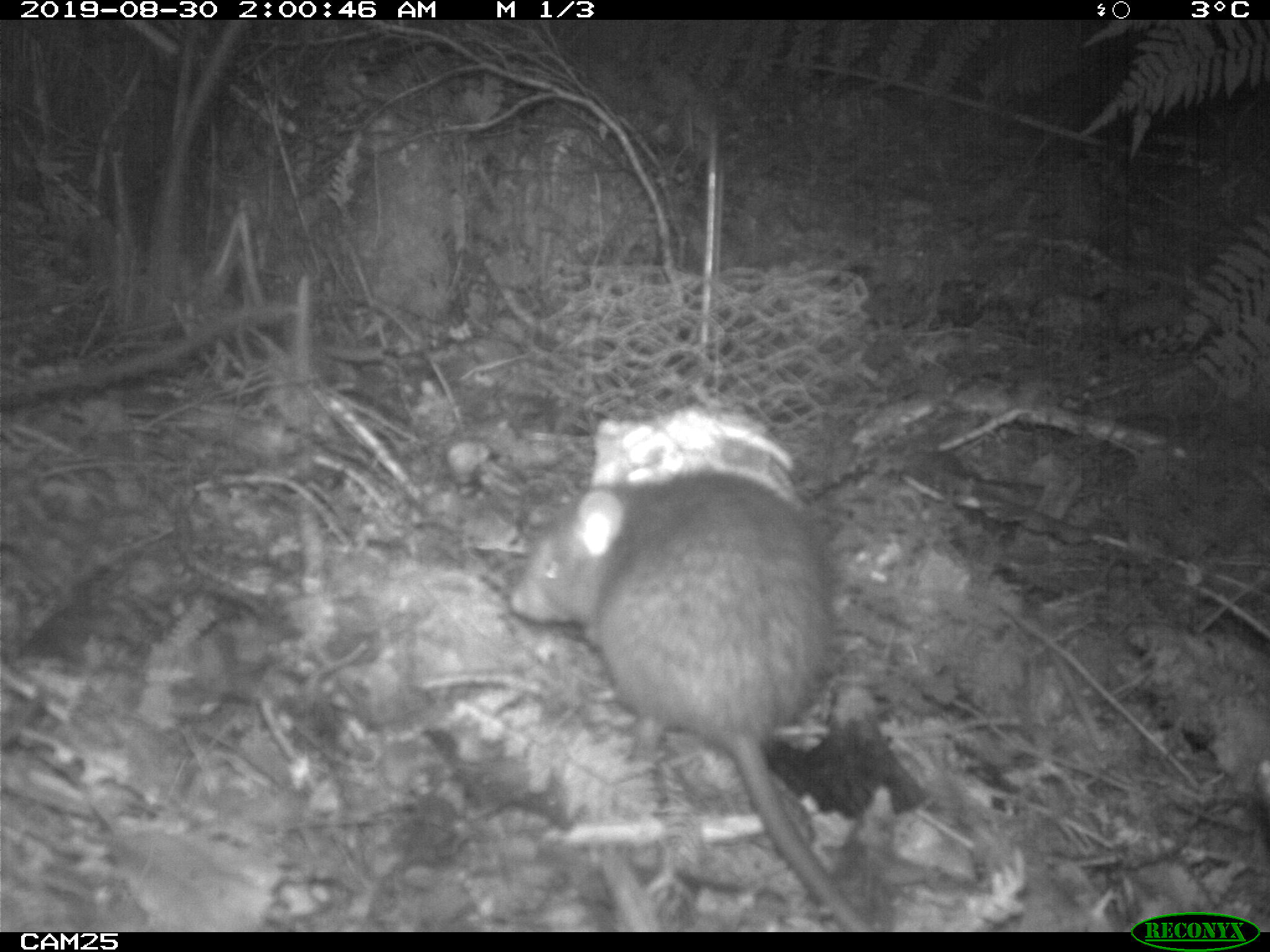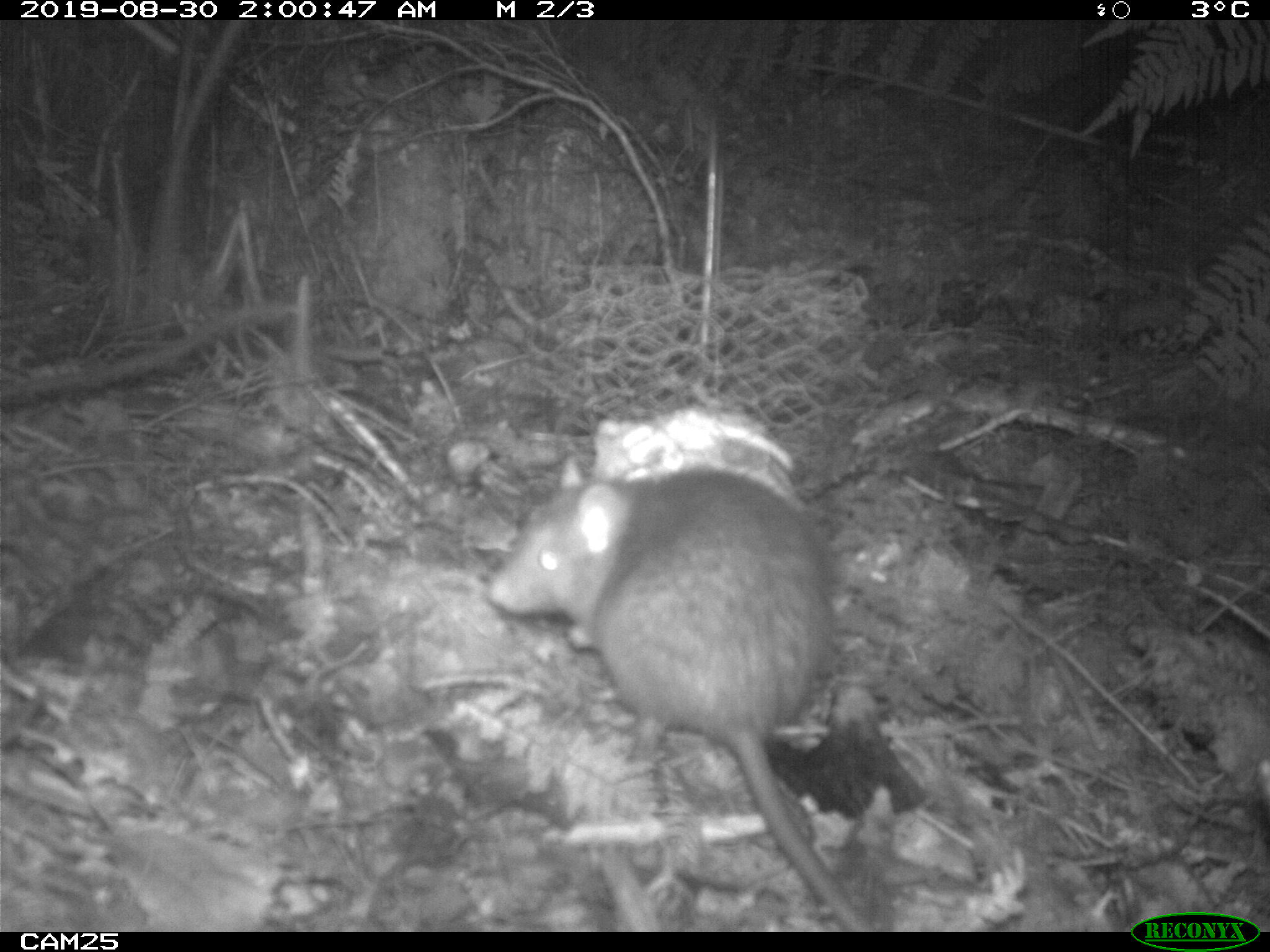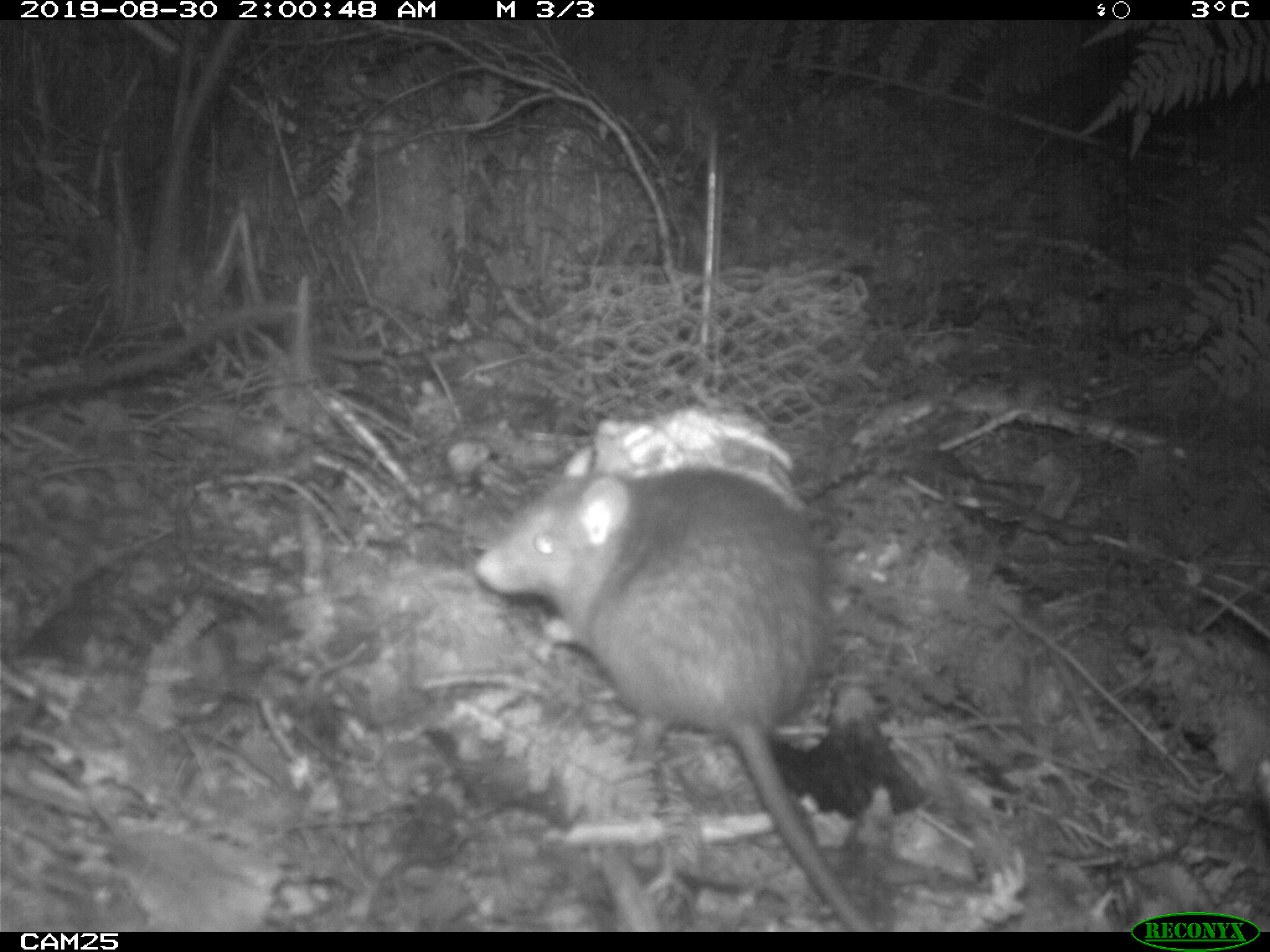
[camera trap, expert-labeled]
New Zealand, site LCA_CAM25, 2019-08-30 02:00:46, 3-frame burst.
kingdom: Animalia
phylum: Chordata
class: Mammalia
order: Rodentia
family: Muridae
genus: Rattus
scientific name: Rattus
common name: rat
Rat (Rattus).